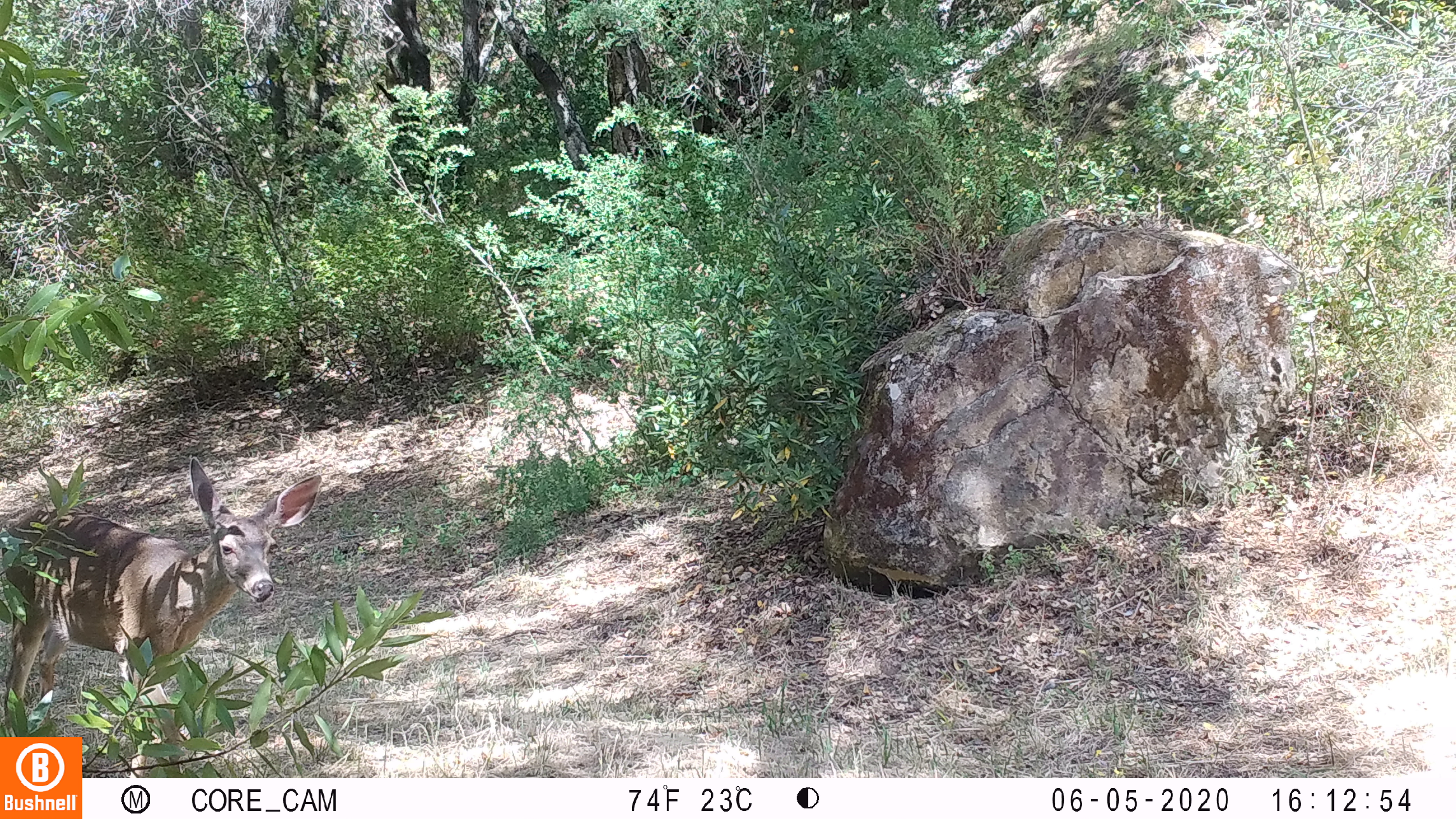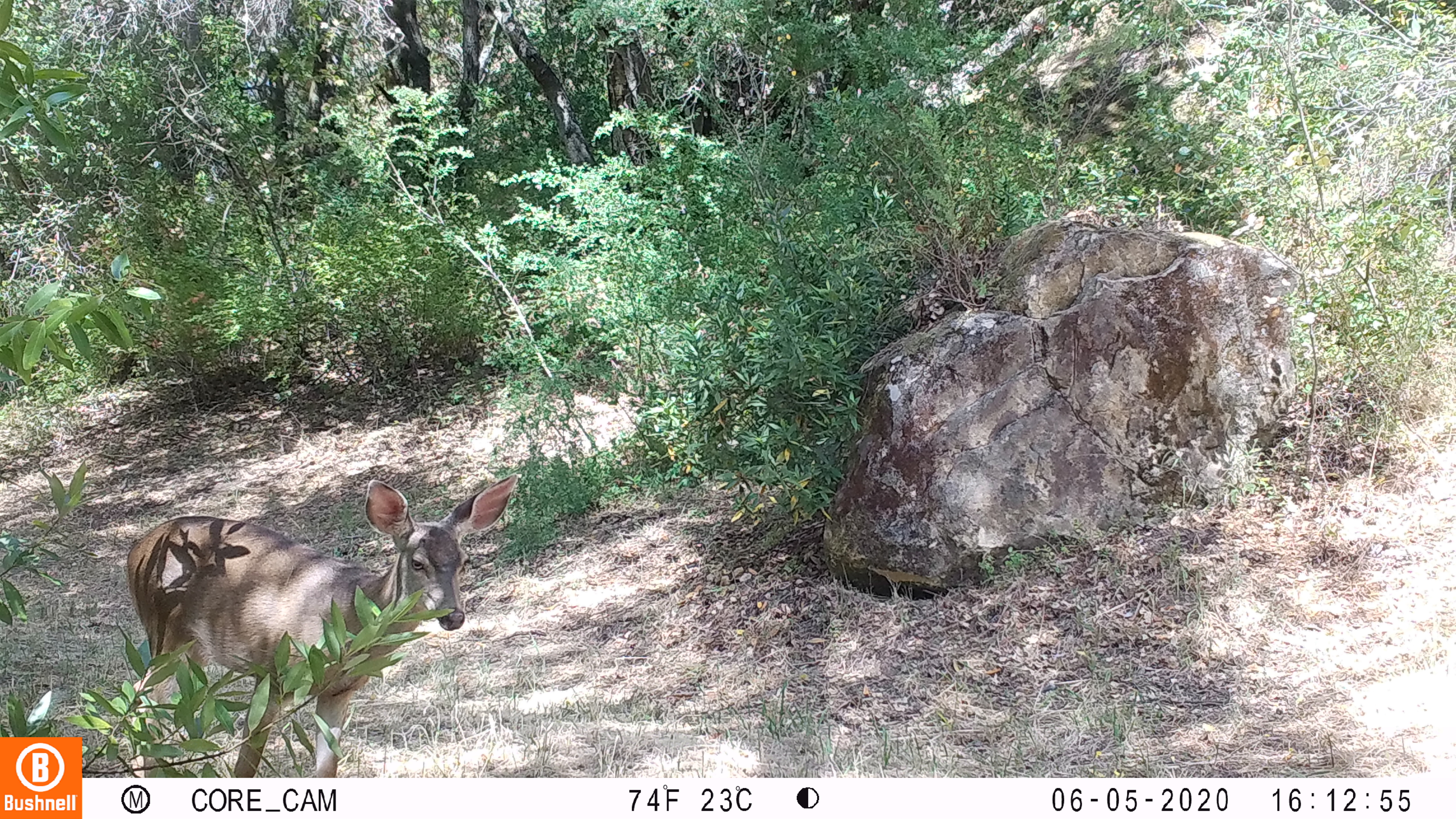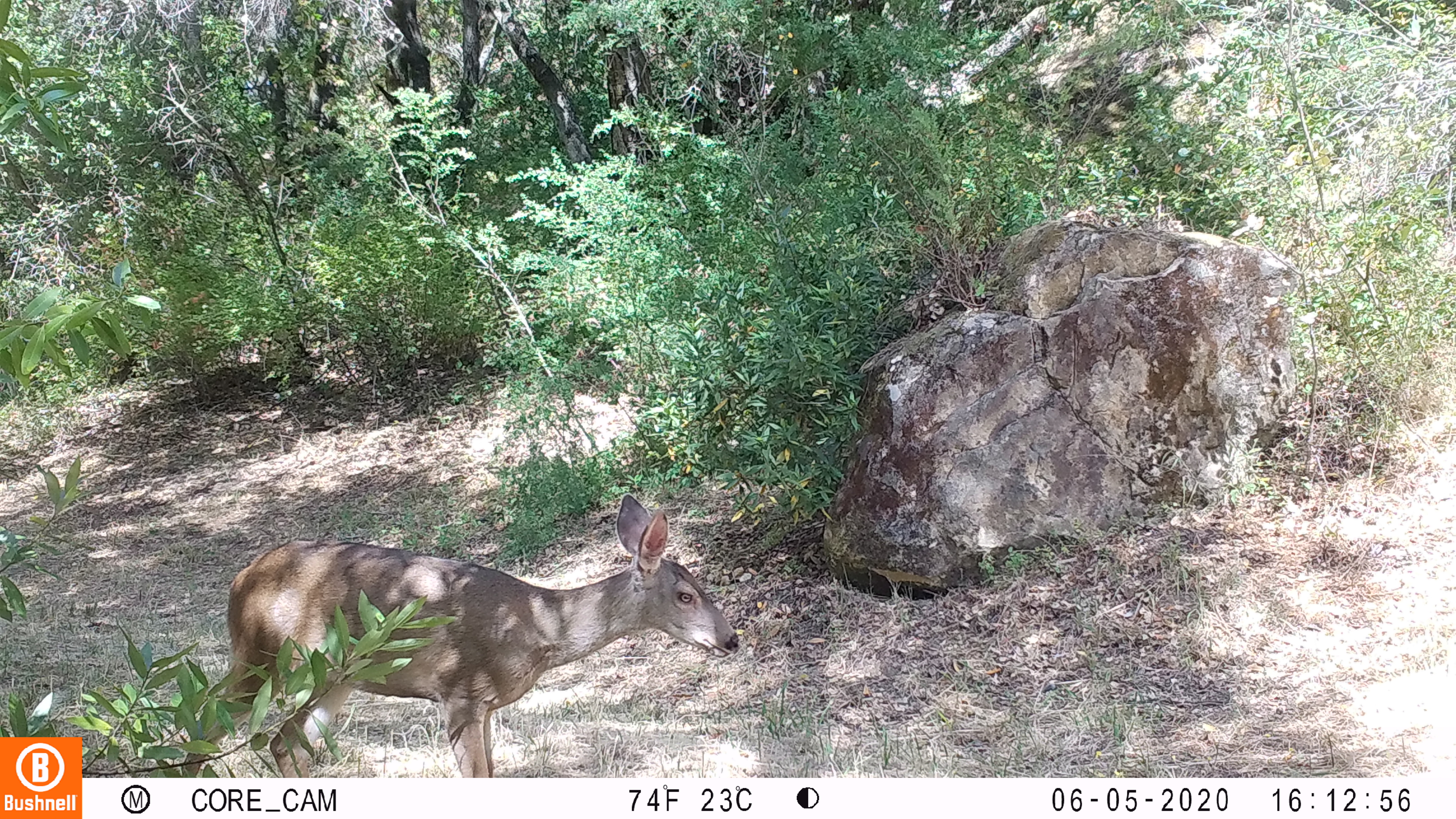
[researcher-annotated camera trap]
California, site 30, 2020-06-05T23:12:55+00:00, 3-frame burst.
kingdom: Animalia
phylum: Chordata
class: Mammalia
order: Artiodactyla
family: Cervidae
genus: Odocoileus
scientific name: Odocoileus hemionus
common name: mule deer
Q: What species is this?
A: Mule deer (Odocoileus hemionus).